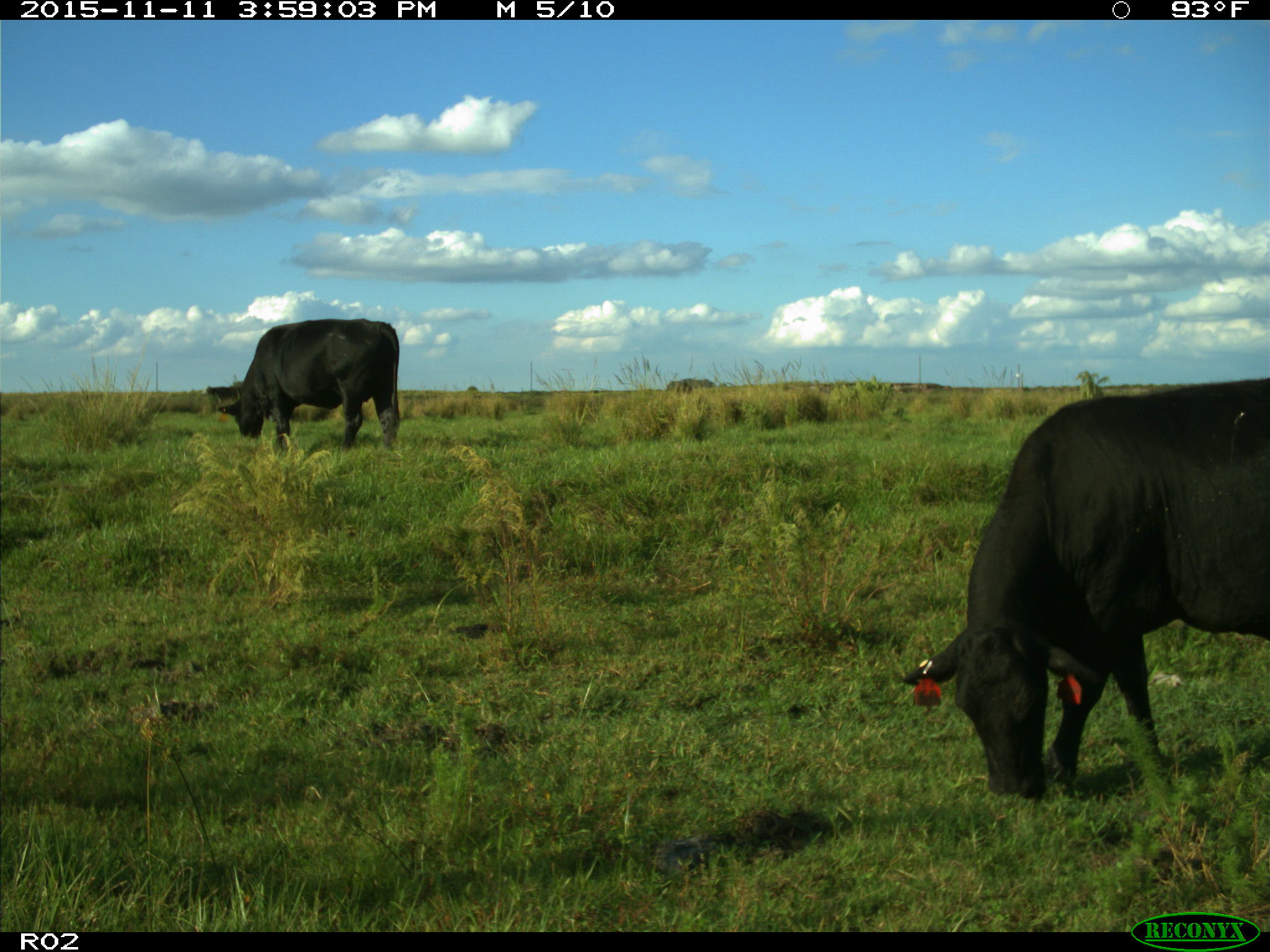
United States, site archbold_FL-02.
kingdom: Animalia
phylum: Chordata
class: Mammalia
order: Artiodactyla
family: Bovidae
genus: Bos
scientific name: Bos taurus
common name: domestic cow